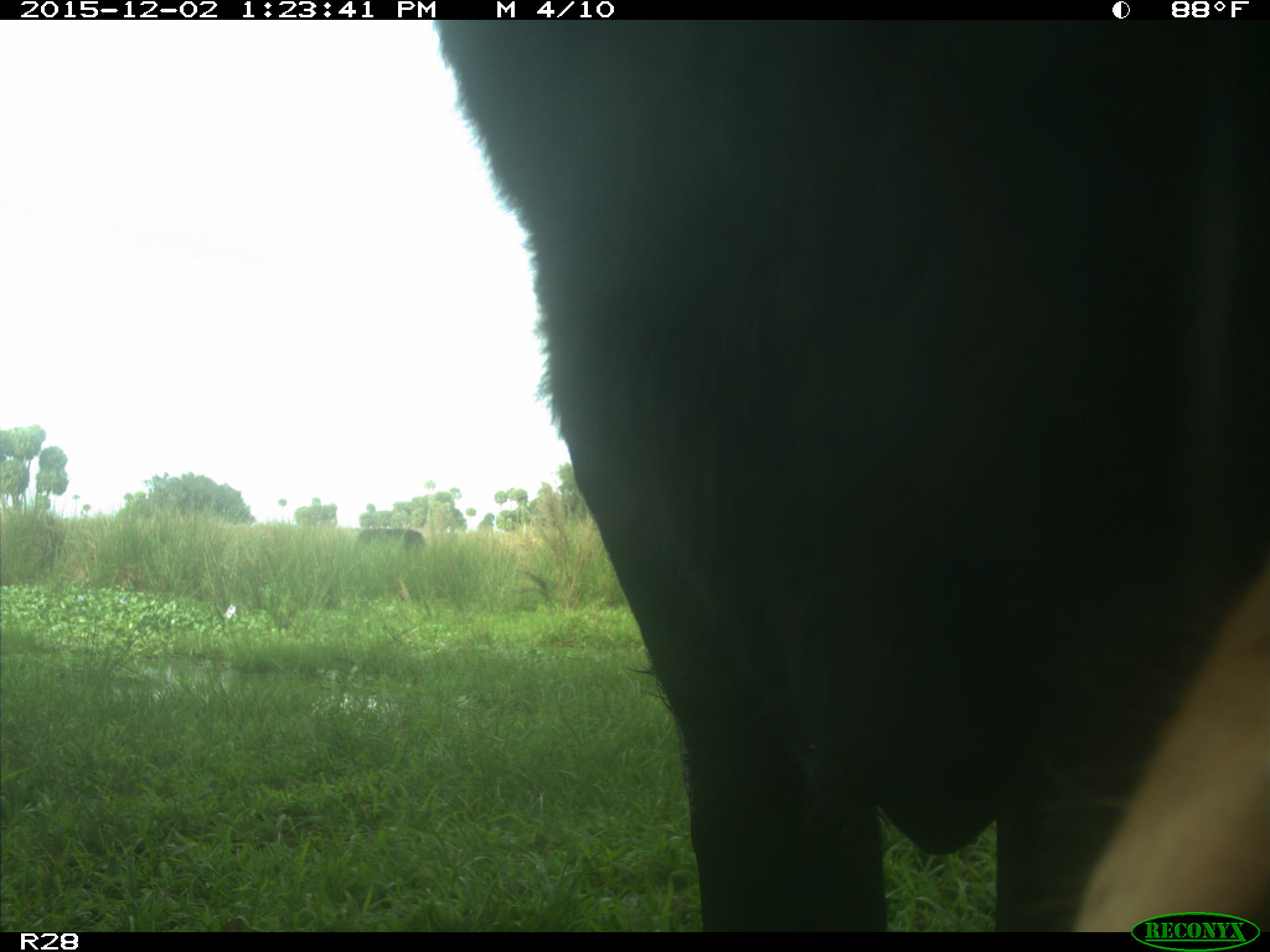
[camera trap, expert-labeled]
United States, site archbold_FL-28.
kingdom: Animalia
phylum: Chordata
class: Mammalia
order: Artiodactyla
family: Bovidae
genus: Bos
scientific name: Bos taurus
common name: domestic cow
Bos taurus (domestic cow).